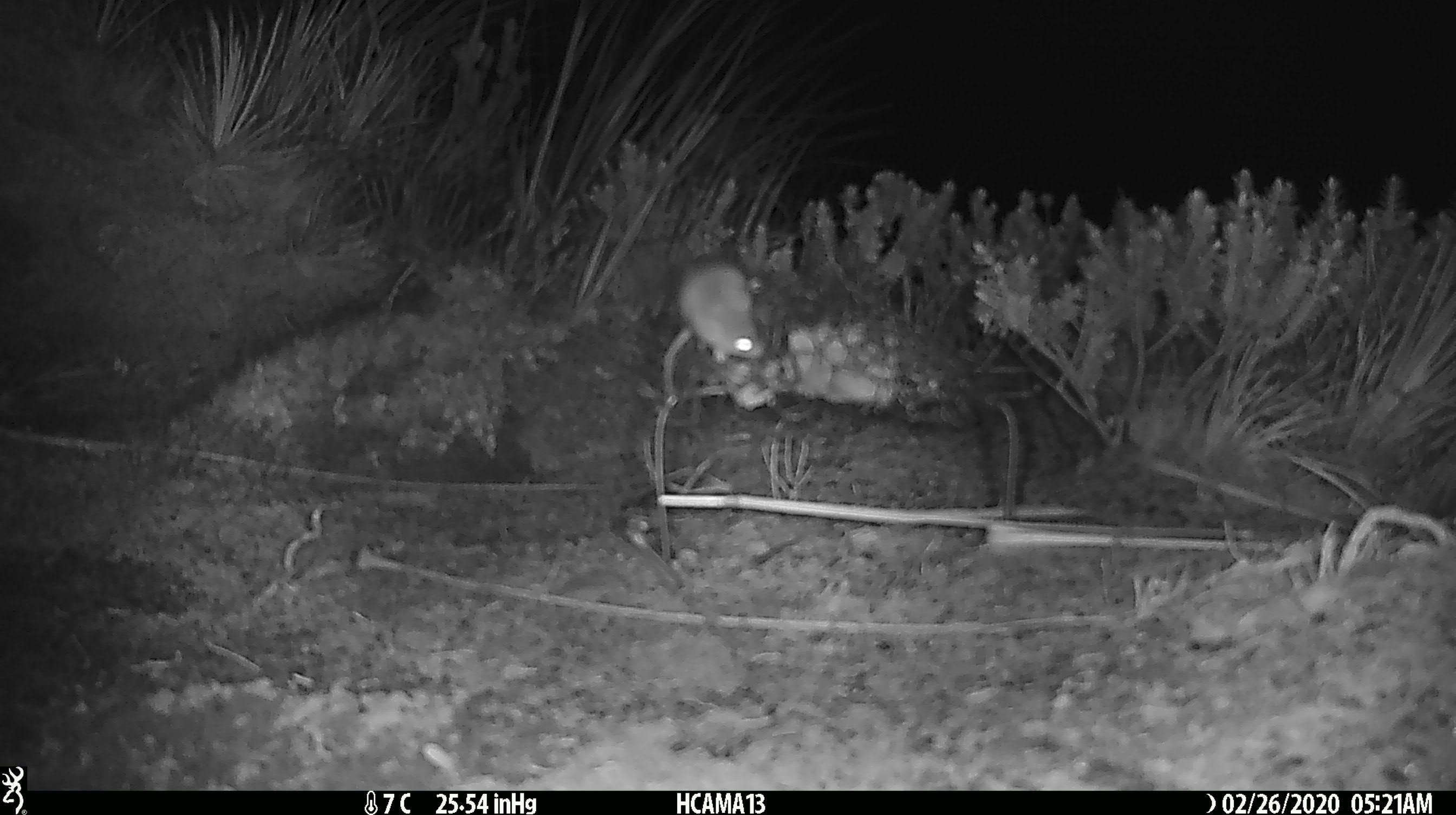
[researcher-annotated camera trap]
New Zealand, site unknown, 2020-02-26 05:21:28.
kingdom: Animalia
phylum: Chordata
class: Mammalia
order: Rodentia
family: Muridae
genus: Mus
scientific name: Mus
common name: mouse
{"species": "mouse (Mus)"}